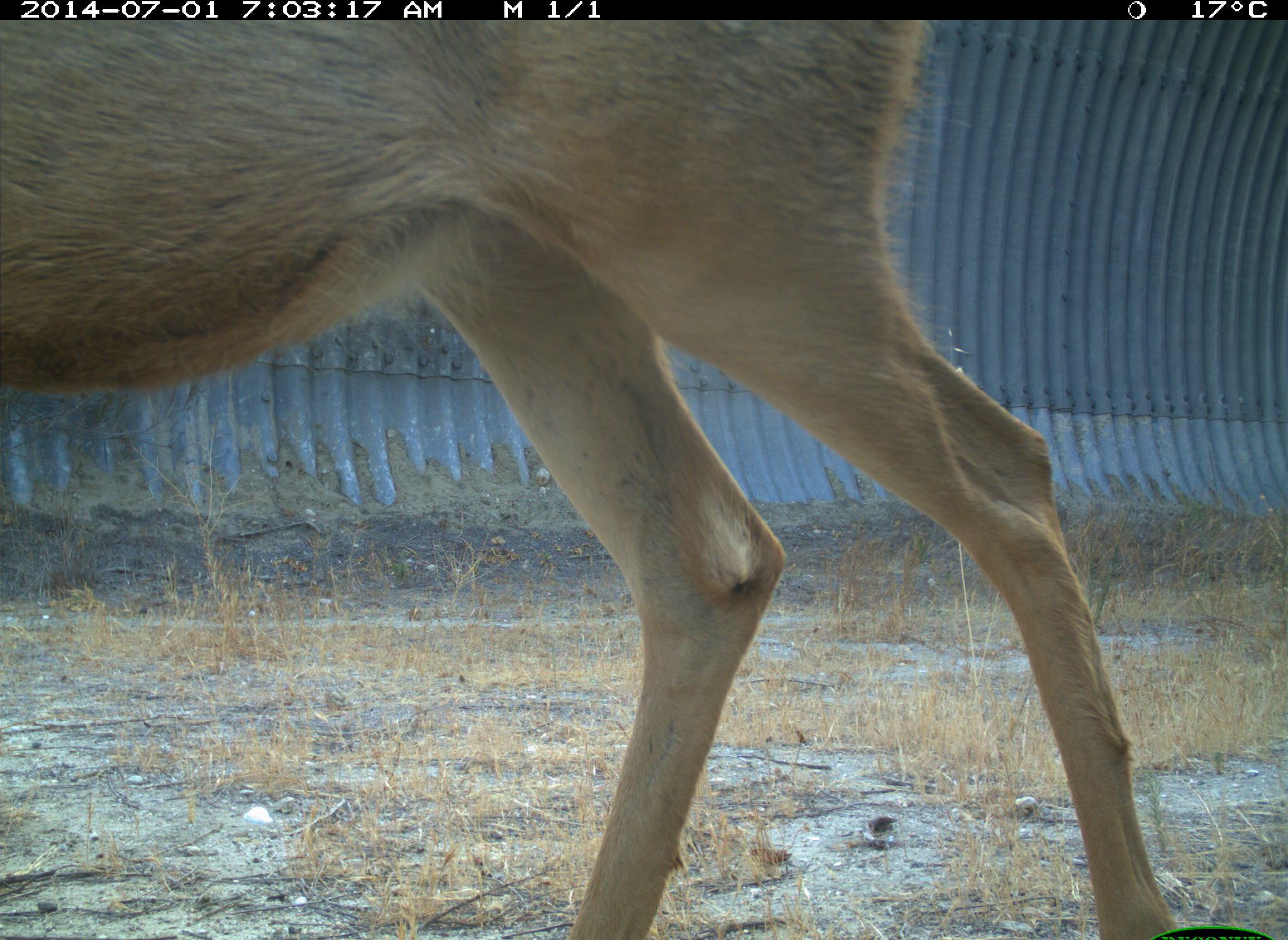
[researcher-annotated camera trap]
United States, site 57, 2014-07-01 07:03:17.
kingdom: Animalia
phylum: Chordata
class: Mammalia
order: Artiodactyla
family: Cervidae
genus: Odocoileus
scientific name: Odocoileus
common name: deer